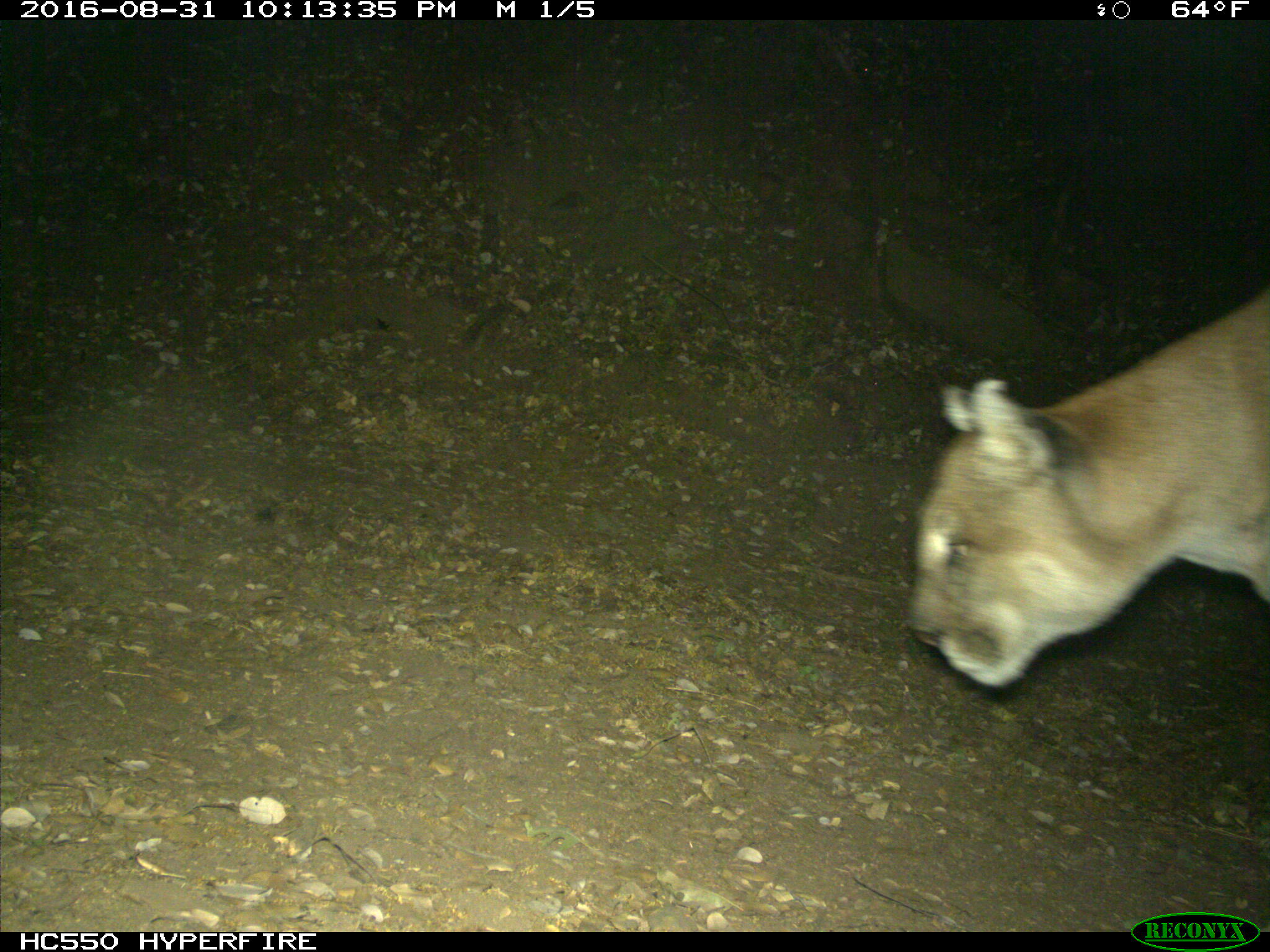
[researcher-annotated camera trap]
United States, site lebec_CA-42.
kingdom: Animalia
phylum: Chordata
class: Mammalia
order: Carnivora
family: Felidae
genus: Puma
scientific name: Puma concolor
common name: mountain lion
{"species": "Puma concolor (mountain lion)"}